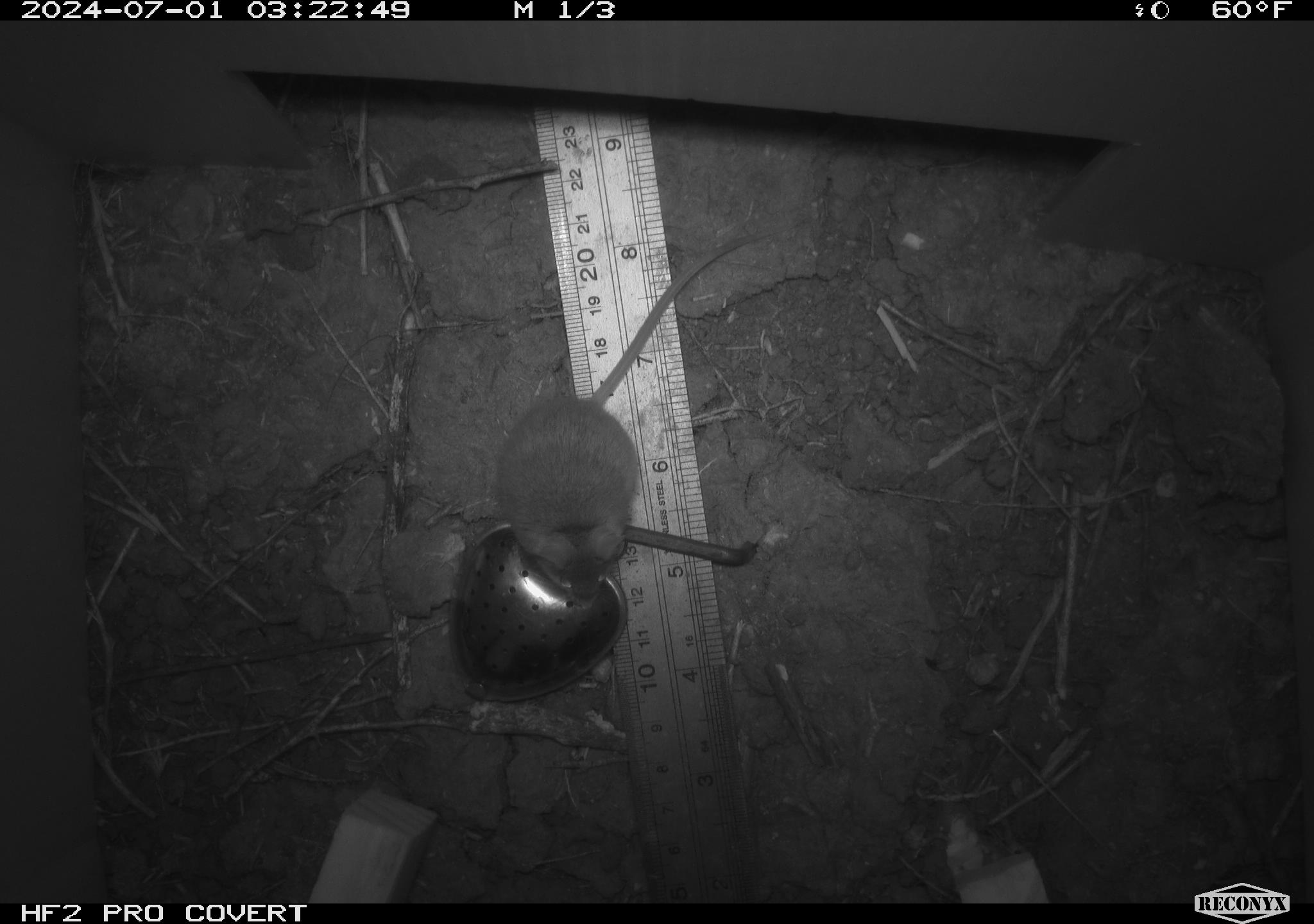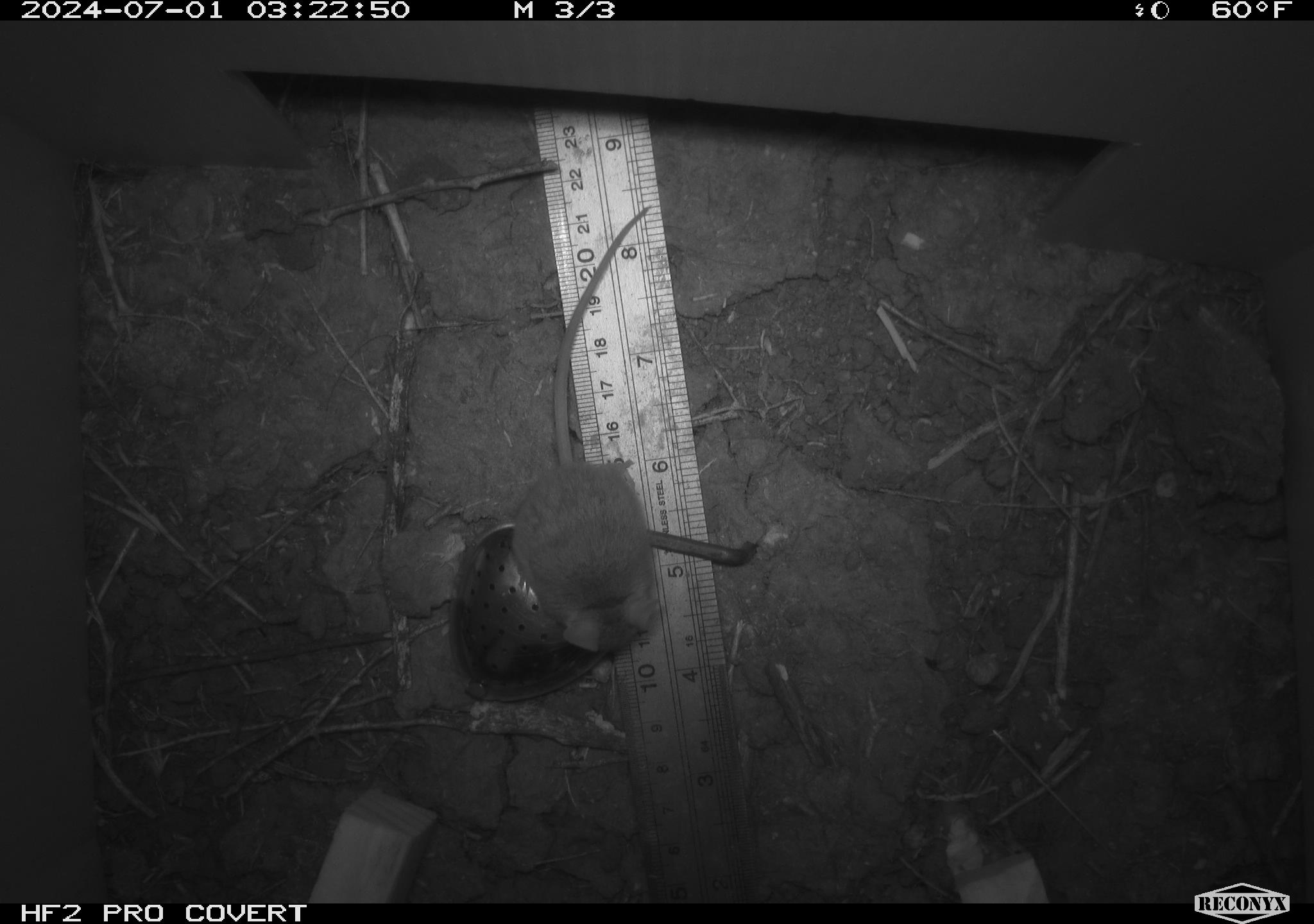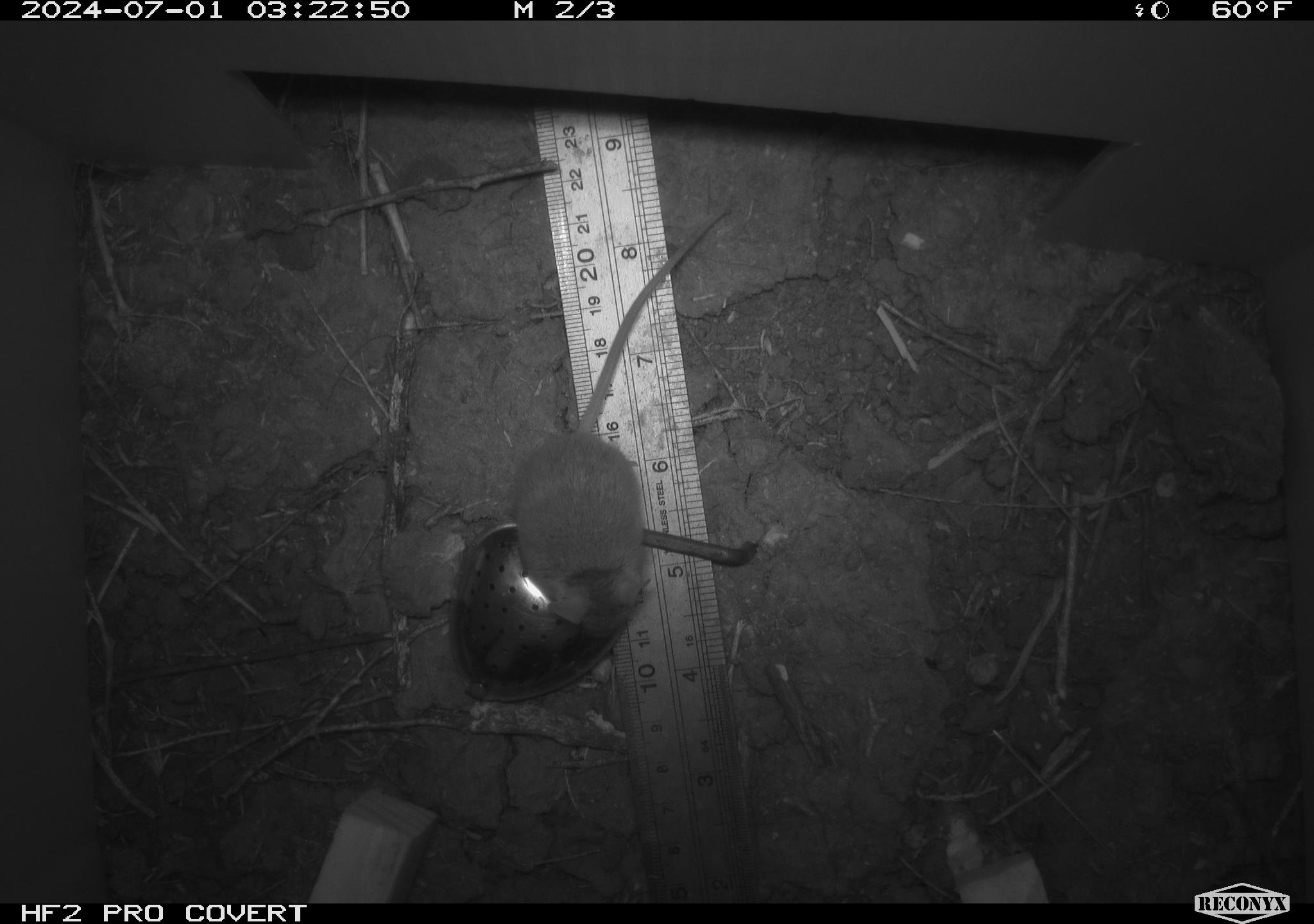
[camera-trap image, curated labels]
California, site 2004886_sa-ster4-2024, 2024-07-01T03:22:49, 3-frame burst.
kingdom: Animalia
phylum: Chordata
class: Mammalia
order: Rodentia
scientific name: Rodentia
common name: mouse species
Mouse species (Rodentia).